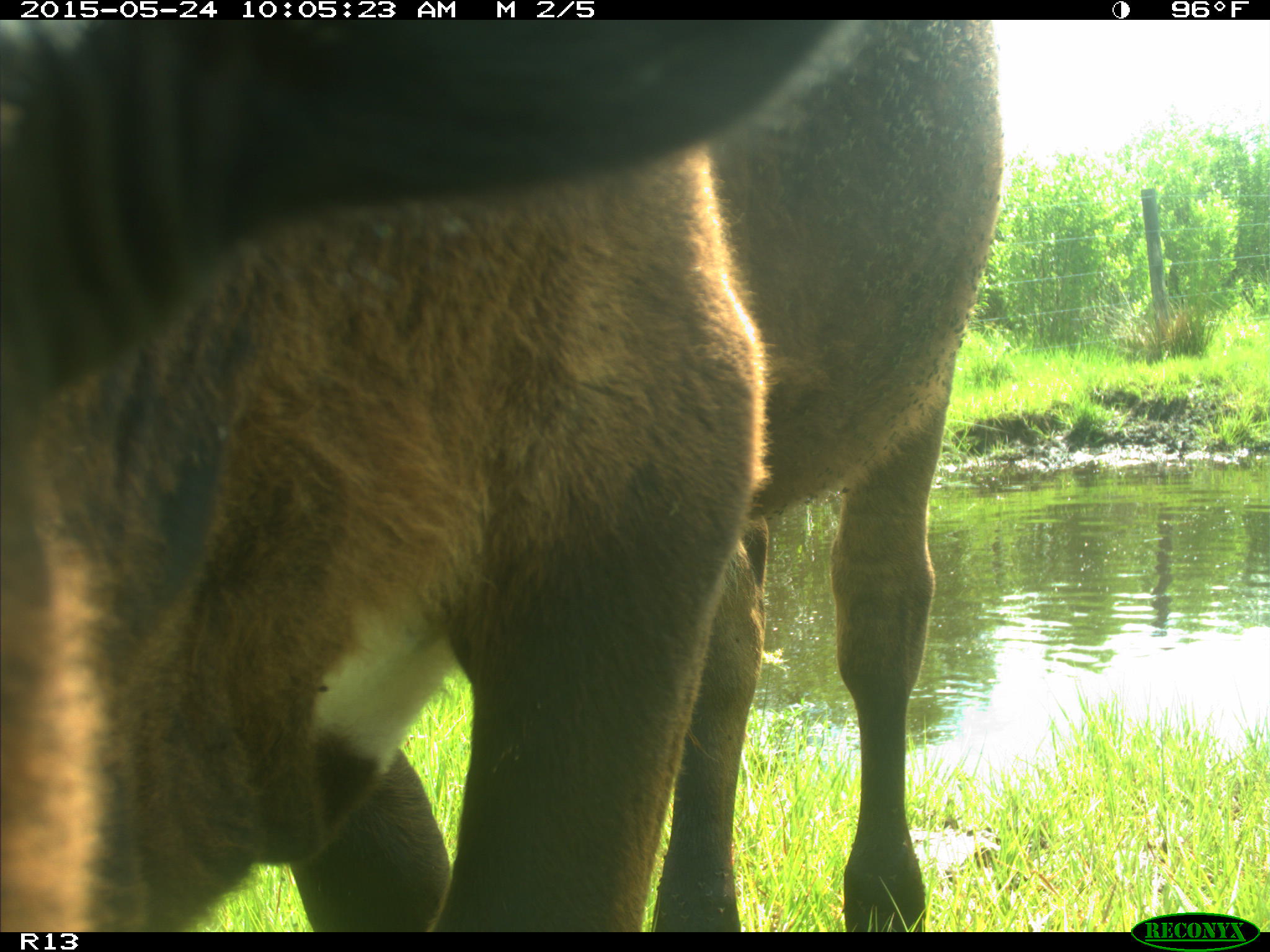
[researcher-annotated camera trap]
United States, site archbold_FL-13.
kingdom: Animalia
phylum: Chordata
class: Mammalia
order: Artiodactyla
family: Bovidae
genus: Bos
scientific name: Bos taurus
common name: domestic cow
Bos taurus (domestic cow).